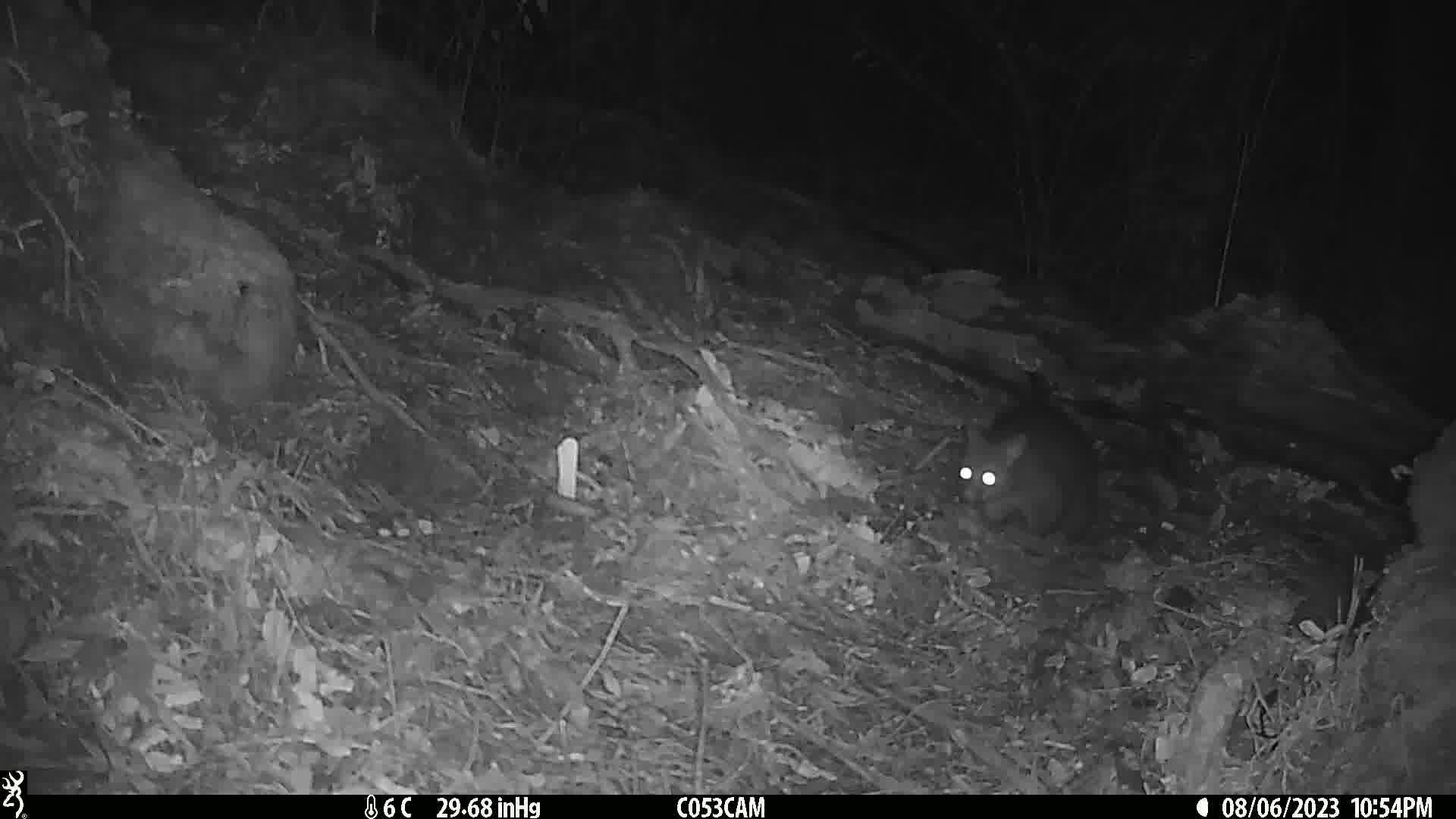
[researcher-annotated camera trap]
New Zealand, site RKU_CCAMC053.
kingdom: Animalia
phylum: Chordata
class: Mammalia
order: Diprotodontia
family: Phalangeridae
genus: Trichosurus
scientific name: Trichosurus vulpecula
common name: common brushtail possum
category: possum